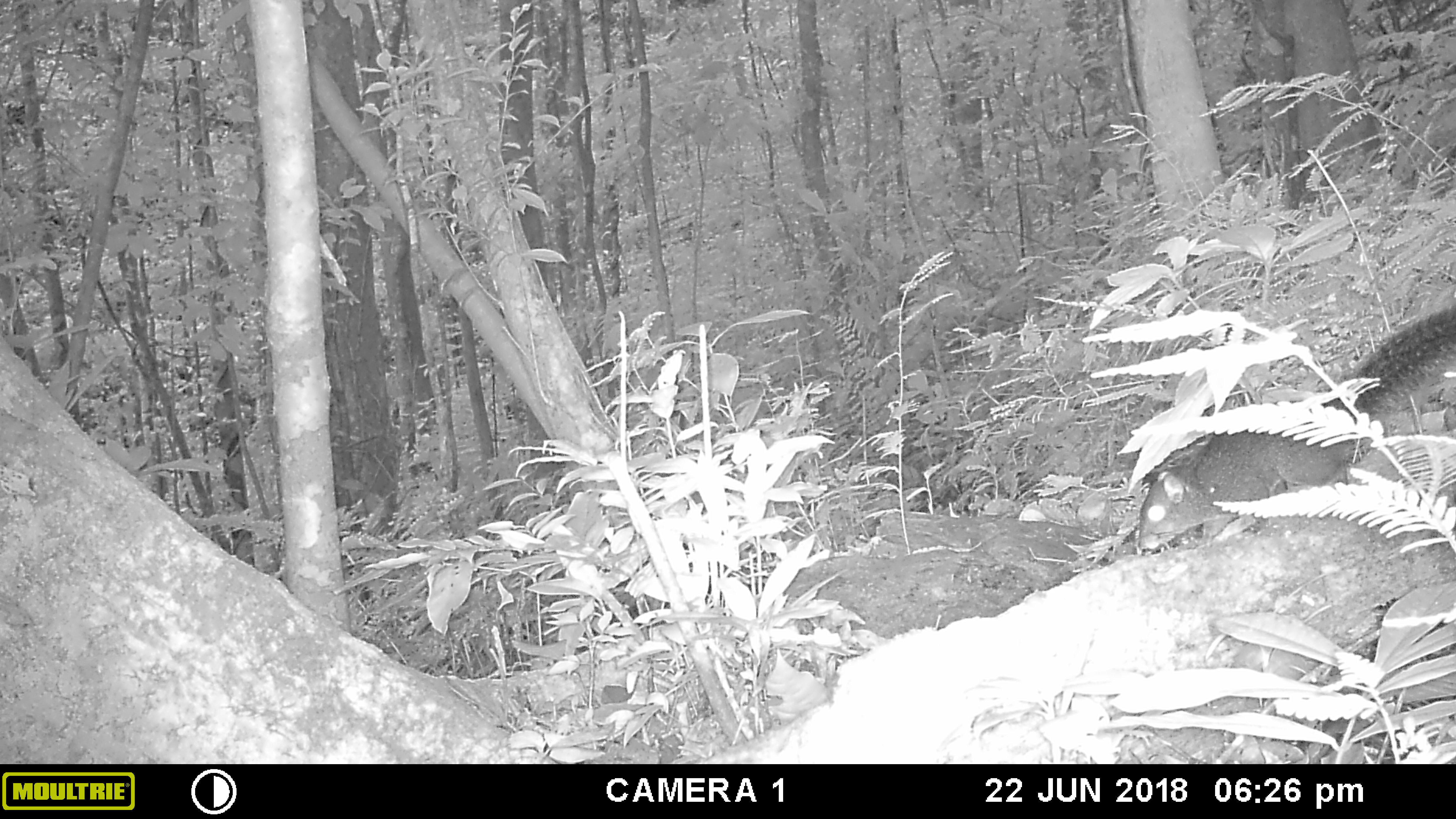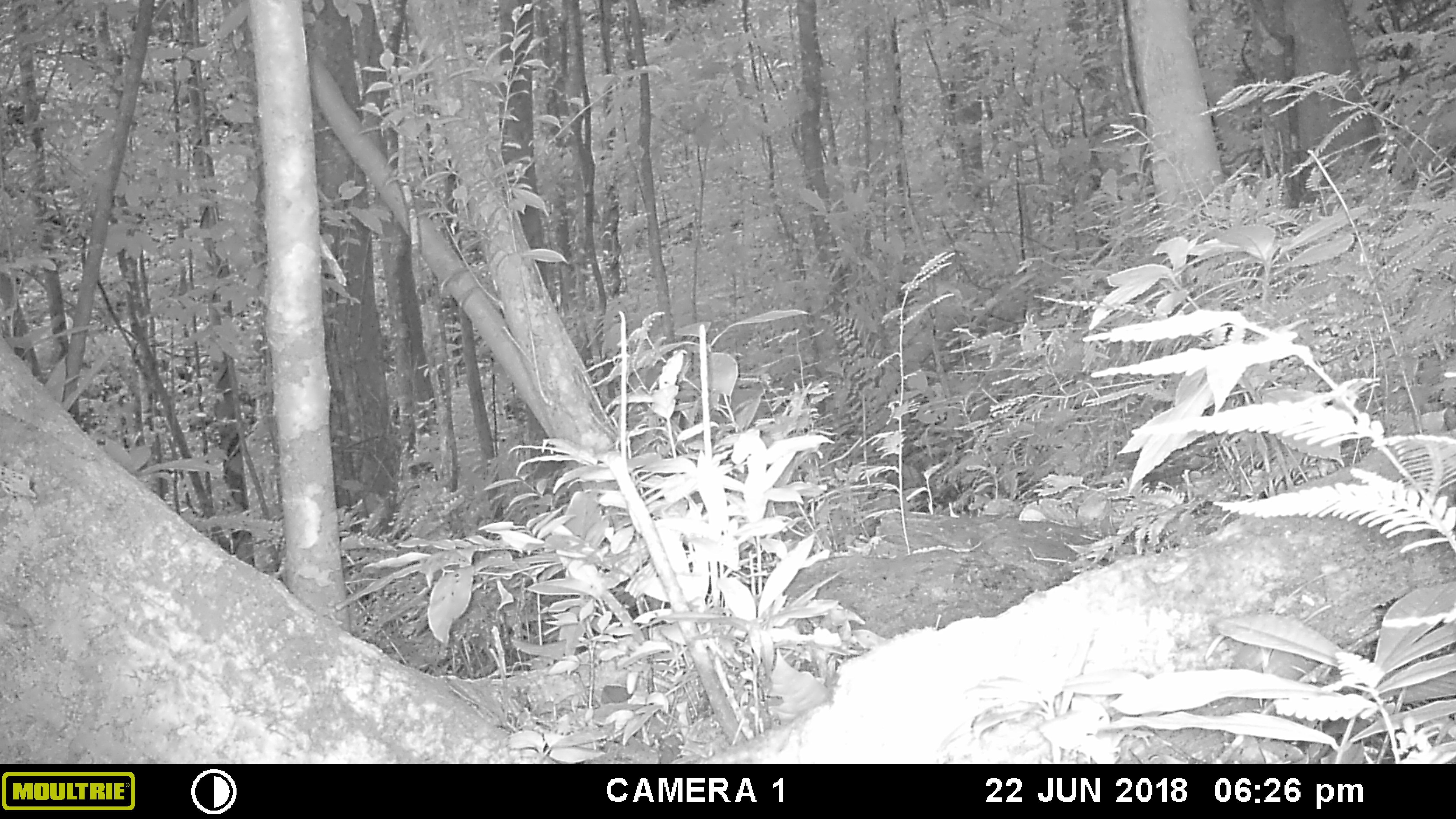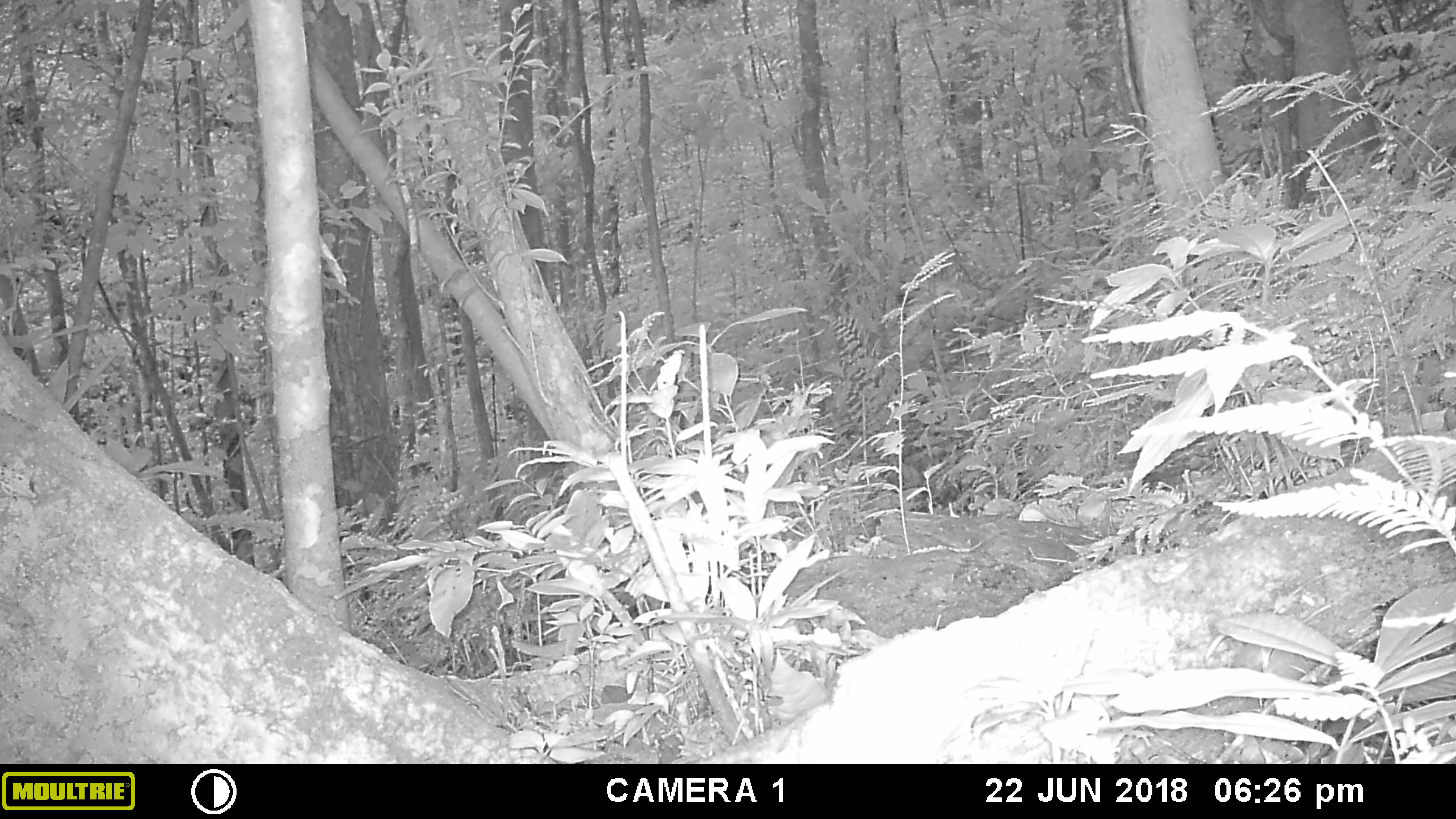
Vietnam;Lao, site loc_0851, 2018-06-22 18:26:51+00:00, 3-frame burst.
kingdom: Animalia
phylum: Chordata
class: Mammalia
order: Rodentia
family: Sciuridae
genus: Sciurus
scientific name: Sciurus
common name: squirrel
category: unidentified squirrel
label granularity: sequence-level